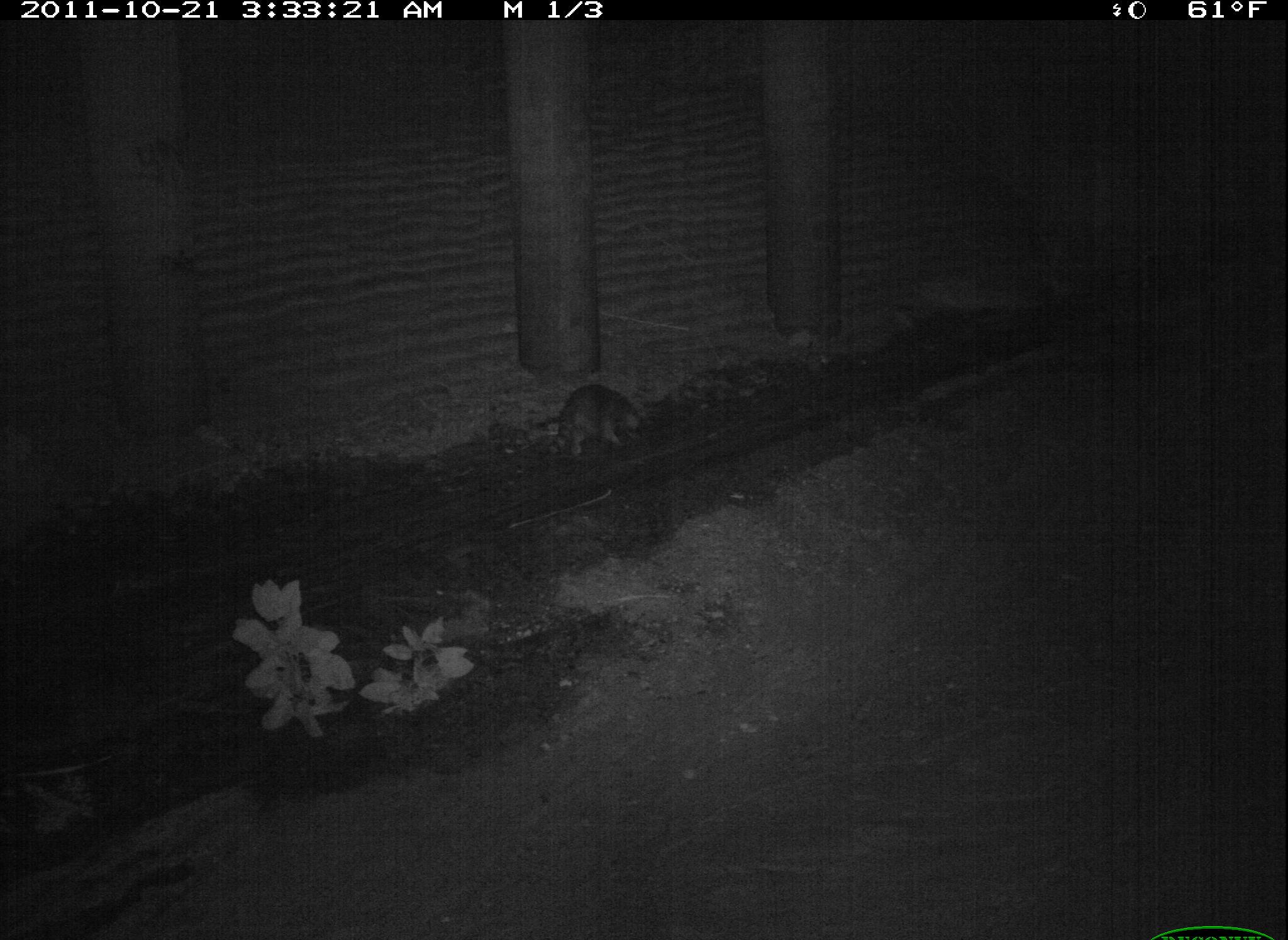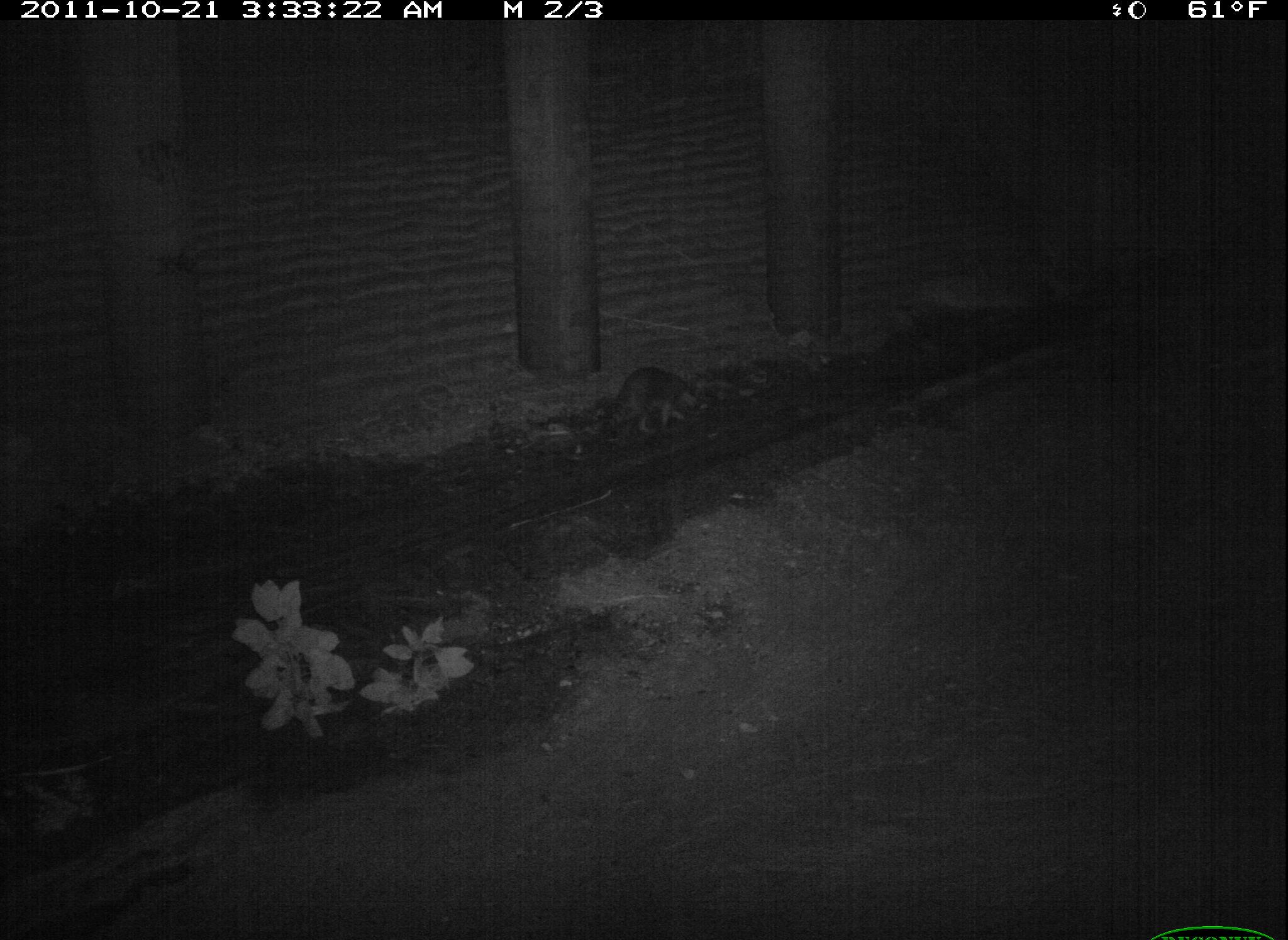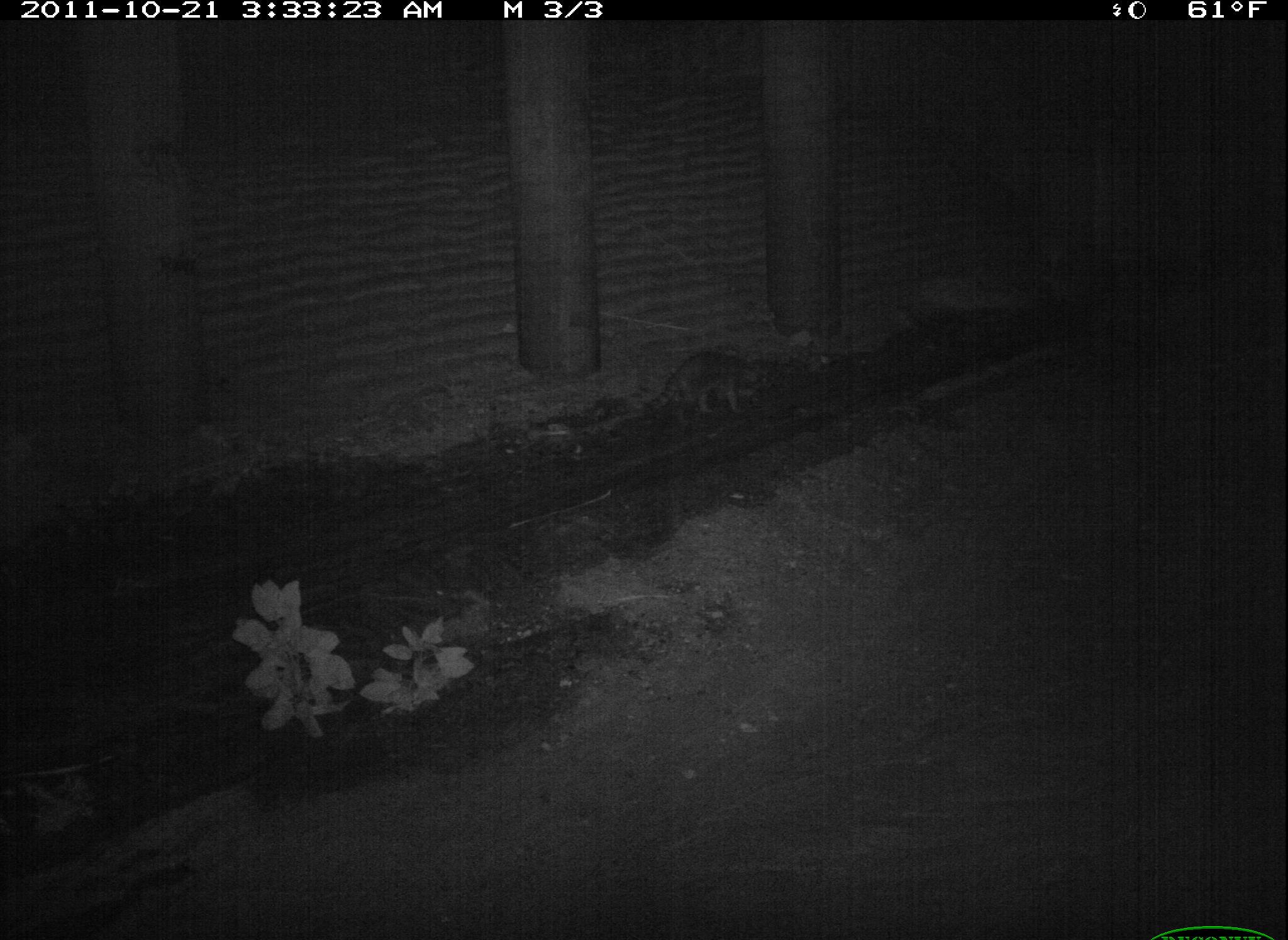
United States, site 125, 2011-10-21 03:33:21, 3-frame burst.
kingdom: Animalia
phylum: Chordata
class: Mammalia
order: Carnivora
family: Procyonidae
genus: Procyon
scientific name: Procyon lotor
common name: raccoon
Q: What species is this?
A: Raccoon (Procyon lotor).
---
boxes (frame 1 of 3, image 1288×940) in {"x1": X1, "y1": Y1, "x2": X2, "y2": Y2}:
raccoon: {"x1": 540, "y1": 377, "x2": 653, "y2": 464}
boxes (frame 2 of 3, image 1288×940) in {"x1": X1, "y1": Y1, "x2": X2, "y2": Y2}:
raccoon: {"x1": 595, "y1": 359, "x2": 707, "y2": 446}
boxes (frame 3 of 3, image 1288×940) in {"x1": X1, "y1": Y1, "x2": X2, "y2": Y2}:
raccoon: {"x1": 641, "y1": 344, "x2": 775, "y2": 433}